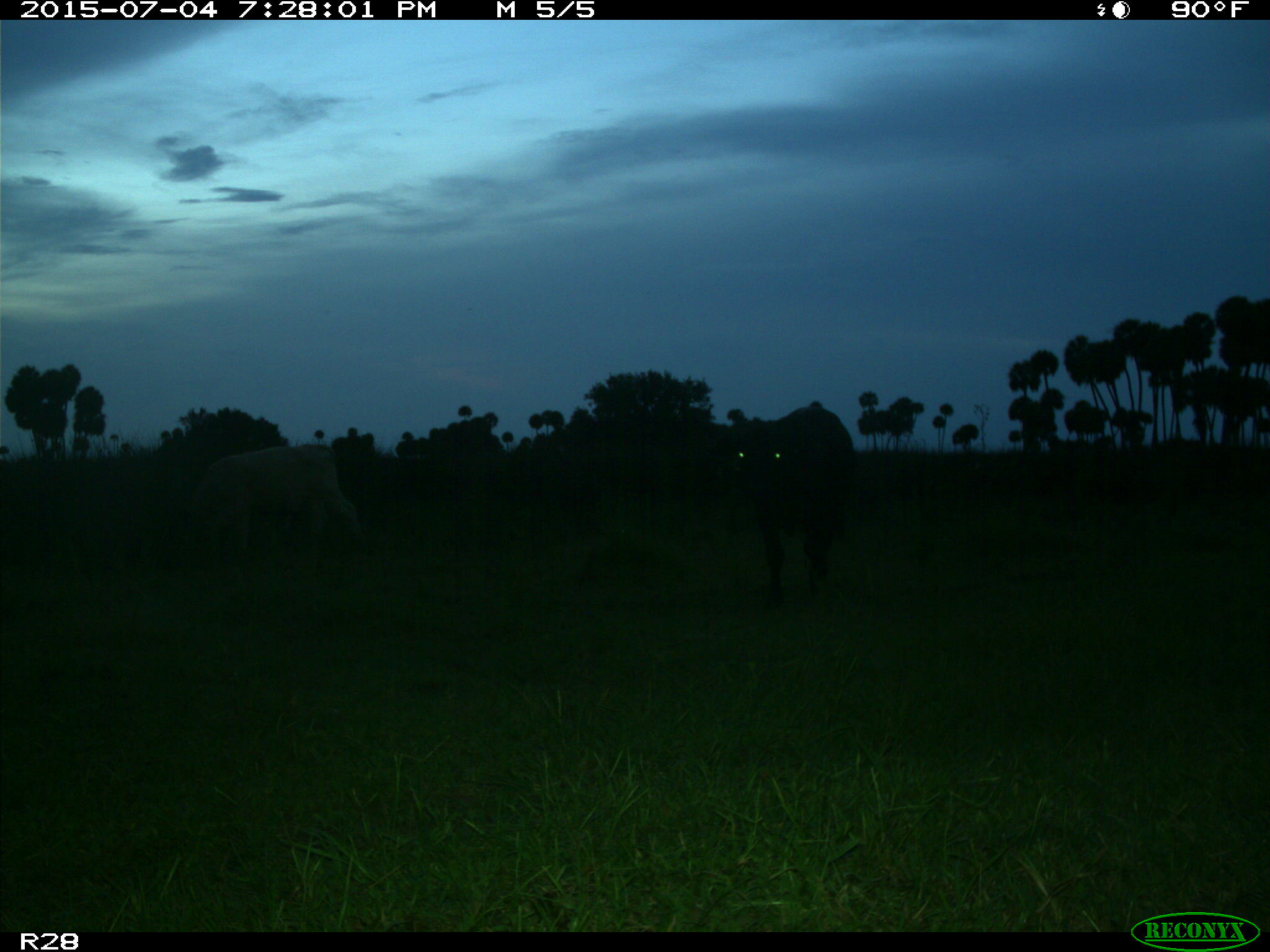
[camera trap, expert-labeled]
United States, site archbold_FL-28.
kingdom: Animalia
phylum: Chordata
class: Mammalia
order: Artiodactyla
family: Bovidae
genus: Bos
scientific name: Bos taurus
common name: domestic cow